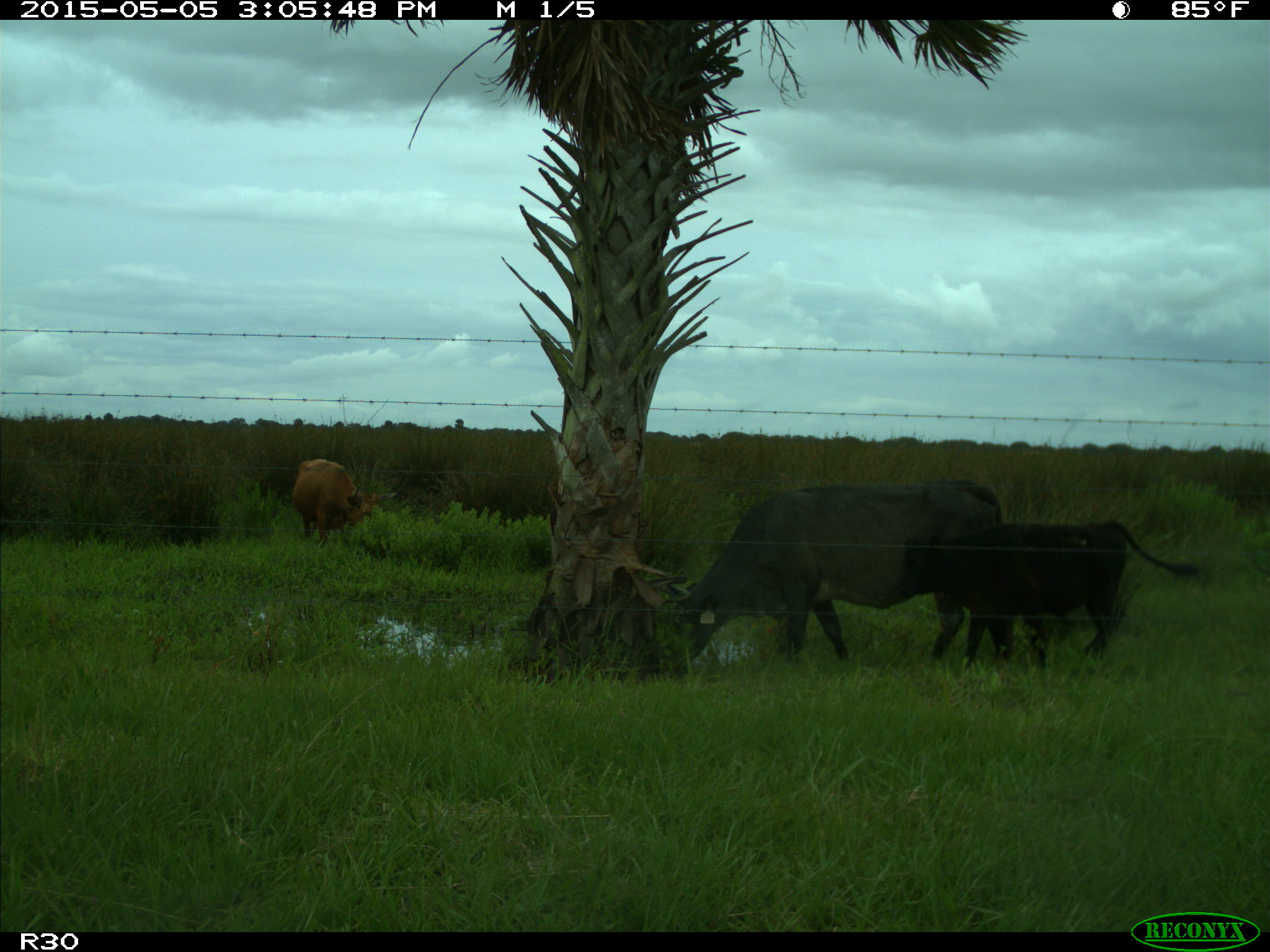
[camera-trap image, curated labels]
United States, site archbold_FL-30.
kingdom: Animalia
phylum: Chordata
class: Mammalia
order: Artiodactyla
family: Bovidae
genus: Bos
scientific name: Bos taurus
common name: domestic cow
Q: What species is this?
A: Bos taurus (domestic cow).